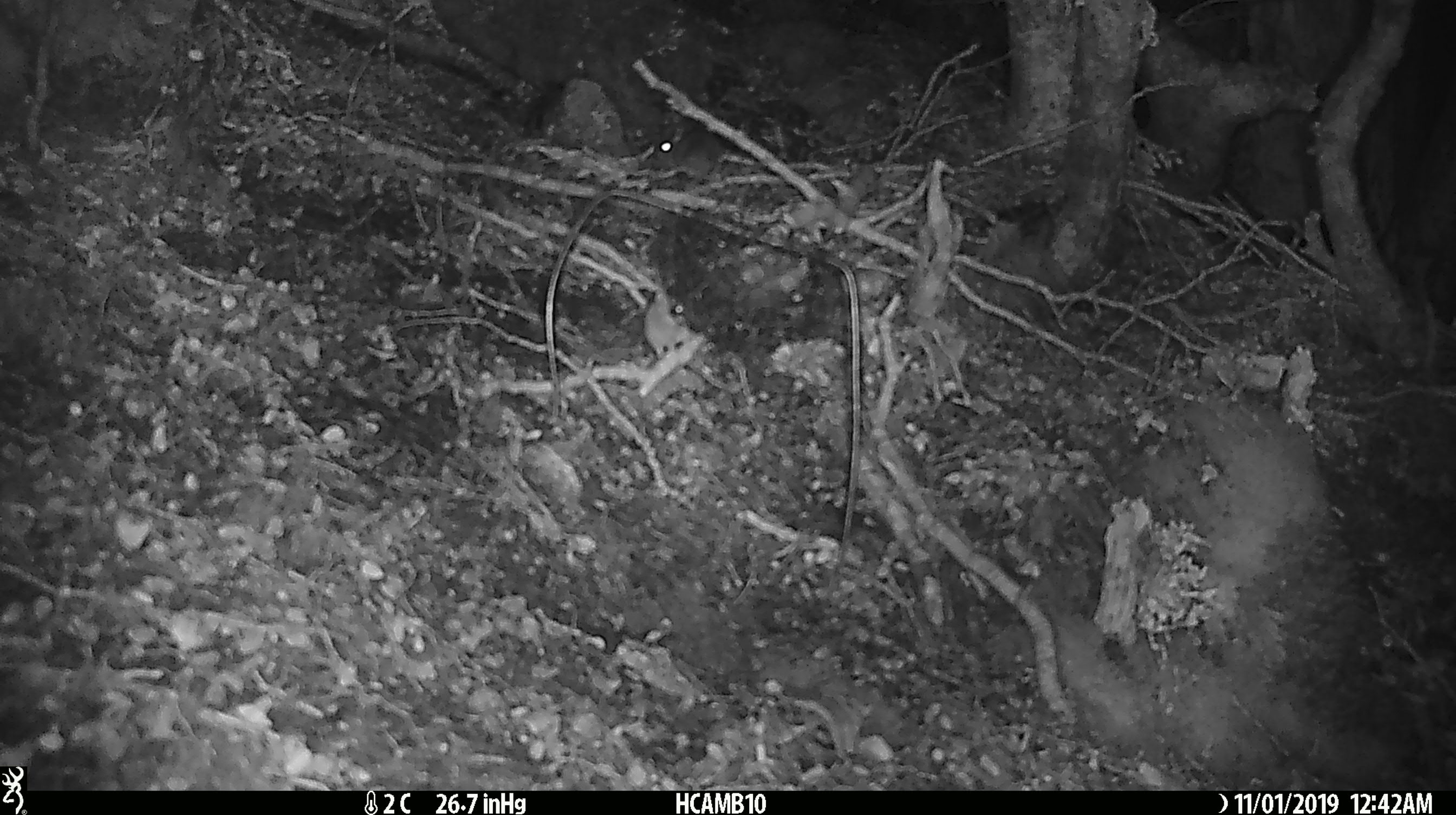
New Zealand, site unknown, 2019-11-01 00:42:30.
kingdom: Animalia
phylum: Chordata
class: Mammalia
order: Rodentia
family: Muridae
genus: Mus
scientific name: Mus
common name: mouse